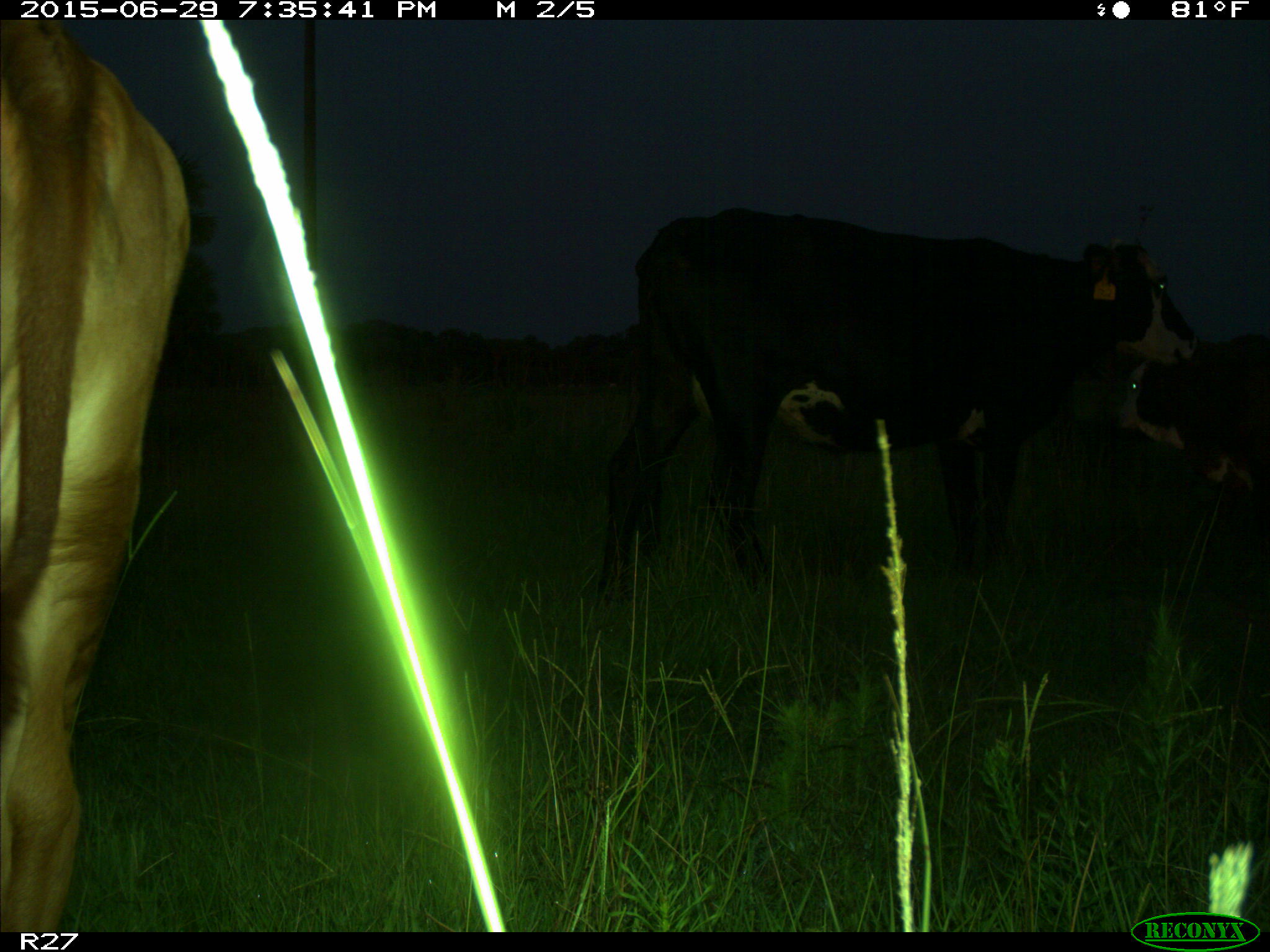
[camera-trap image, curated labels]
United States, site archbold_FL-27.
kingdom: Animalia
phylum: Chordata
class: Mammalia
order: Artiodactyla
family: Bovidae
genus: Bos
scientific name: Bos taurus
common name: domestic cow